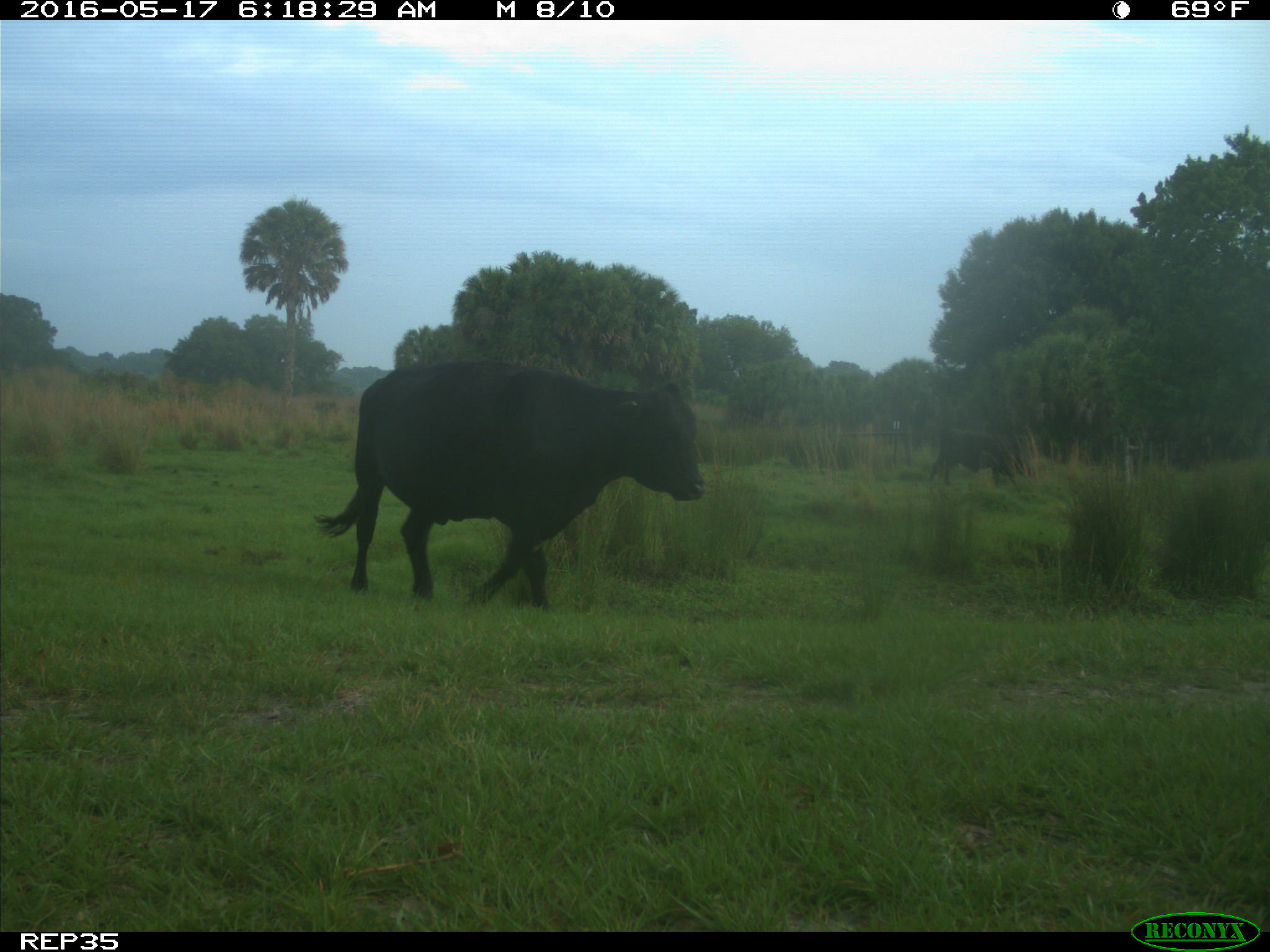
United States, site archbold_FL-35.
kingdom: Animalia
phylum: Chordata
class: Mammalia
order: Artiodactyla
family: Bovidae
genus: Bos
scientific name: Bos taurus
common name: domestic cow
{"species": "Bos taurus (domestic cow)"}